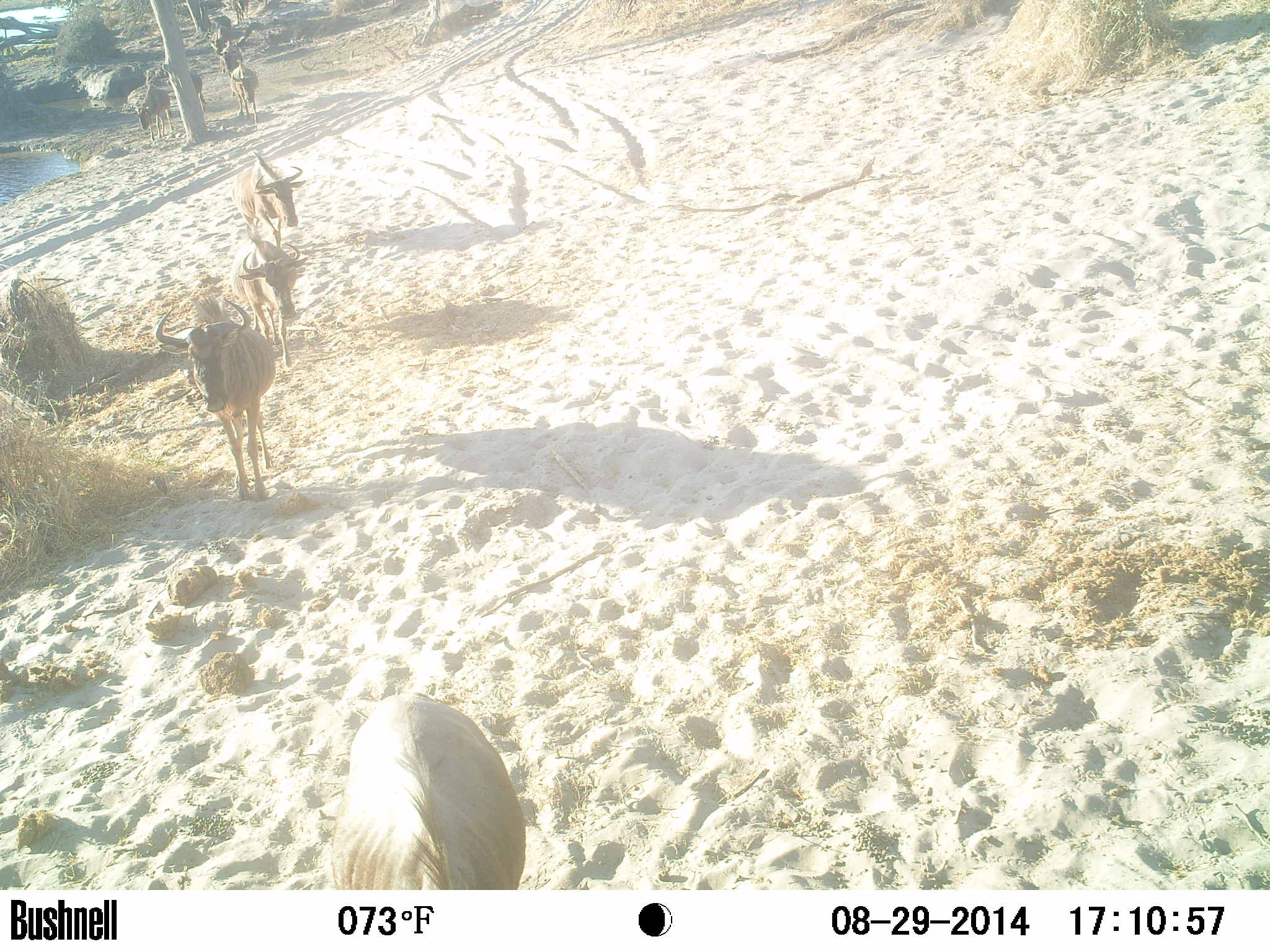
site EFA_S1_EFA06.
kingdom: Animalia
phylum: Chordata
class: Mammalia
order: Artiodactyla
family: Bovidae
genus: Bos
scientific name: Bos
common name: cattle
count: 8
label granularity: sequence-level